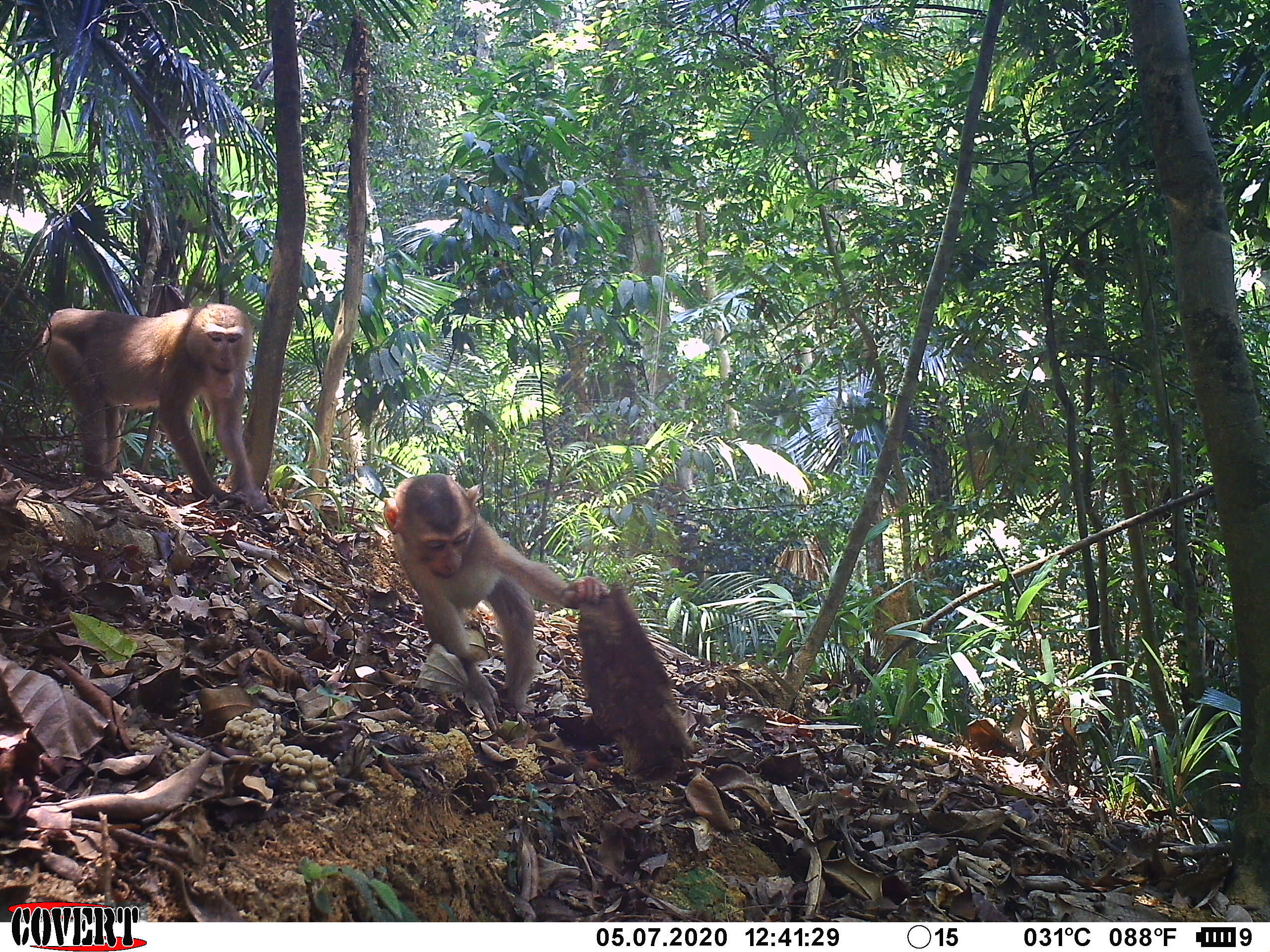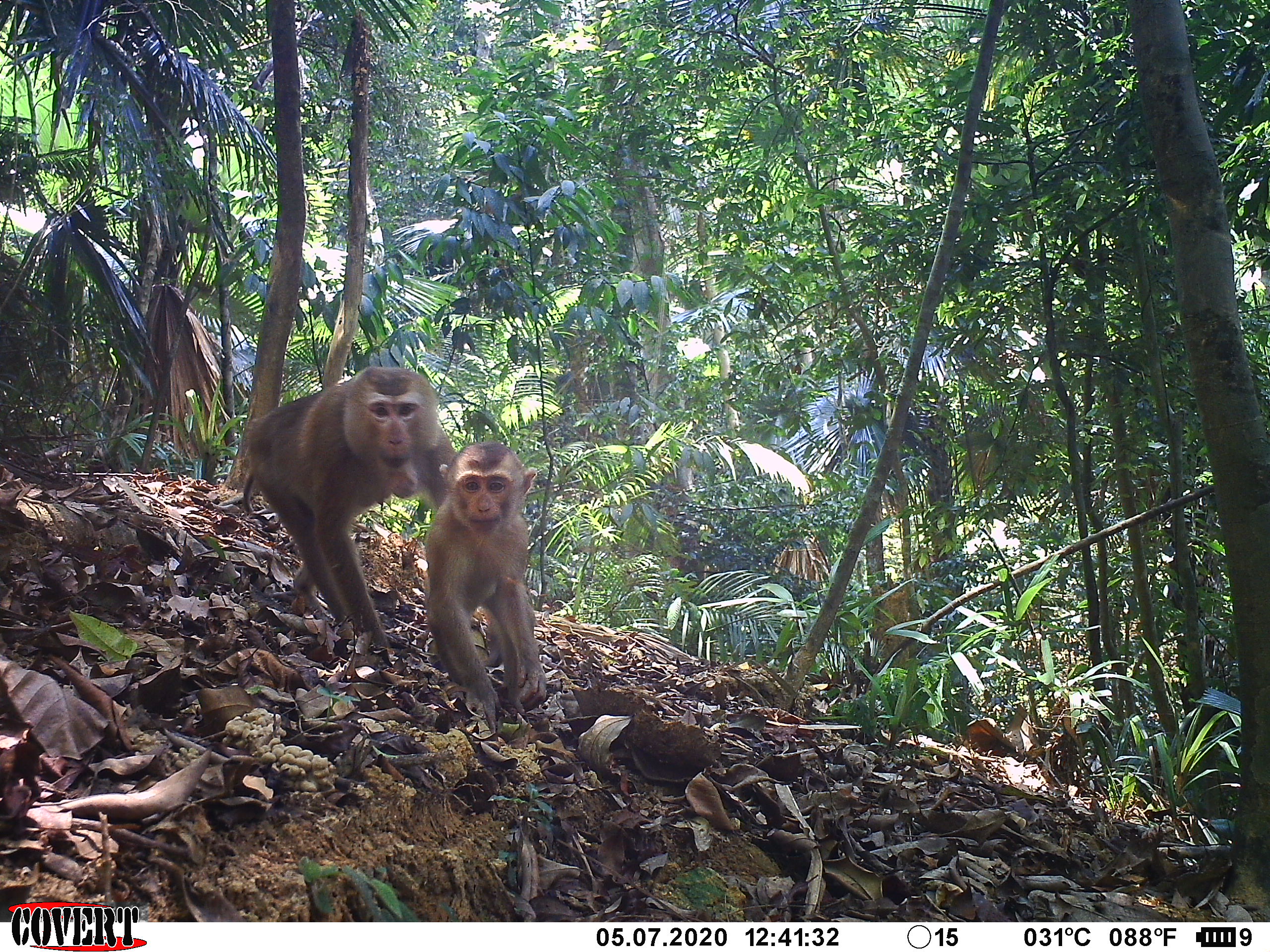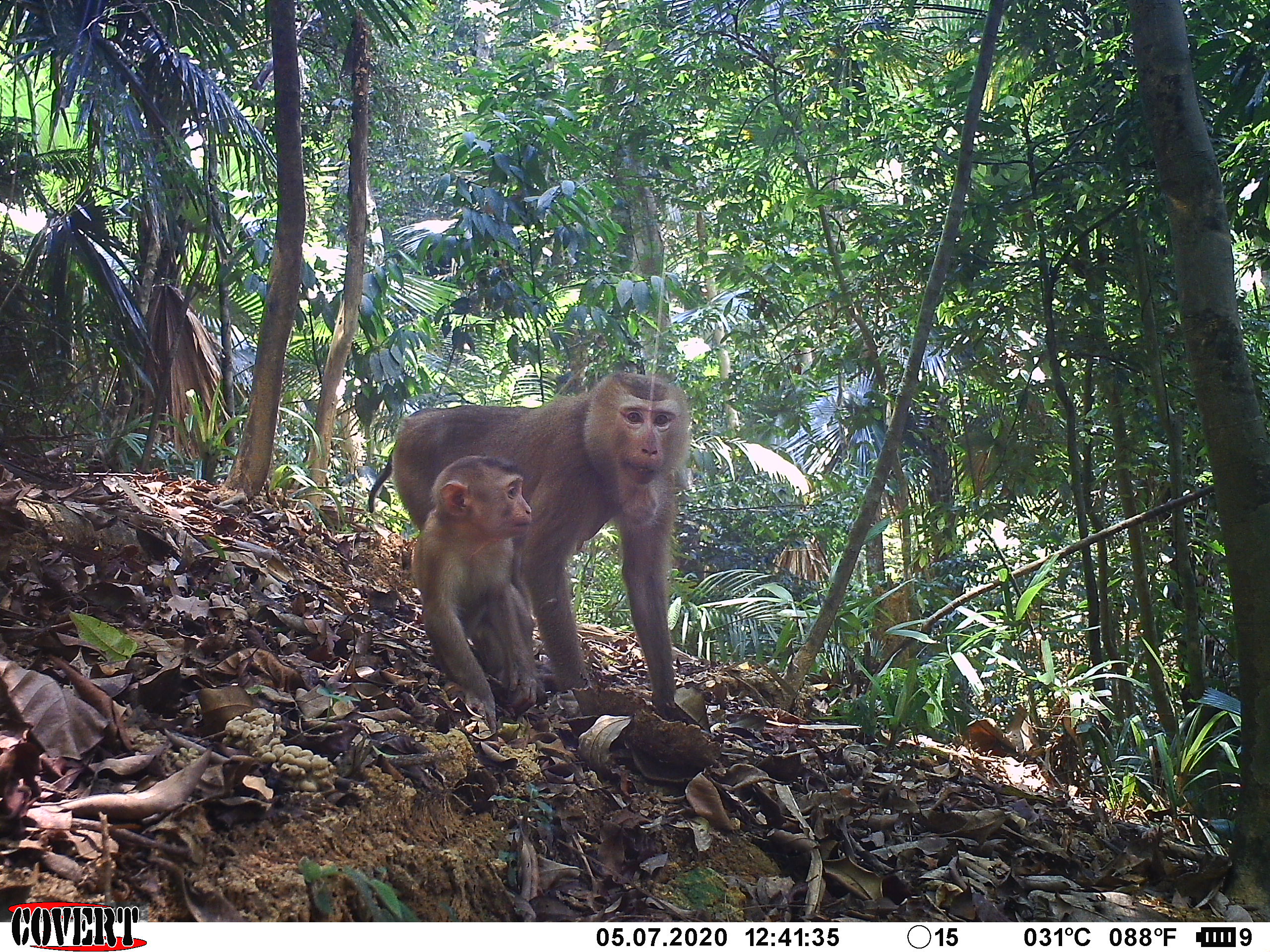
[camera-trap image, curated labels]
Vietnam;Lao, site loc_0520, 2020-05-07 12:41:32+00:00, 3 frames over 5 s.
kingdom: Animalia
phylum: Chordata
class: Mammalia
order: Primates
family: Cercopithecidae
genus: Macaca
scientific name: Macaca nemestrina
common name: pig-tailed macaque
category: pig tailed macaque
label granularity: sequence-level